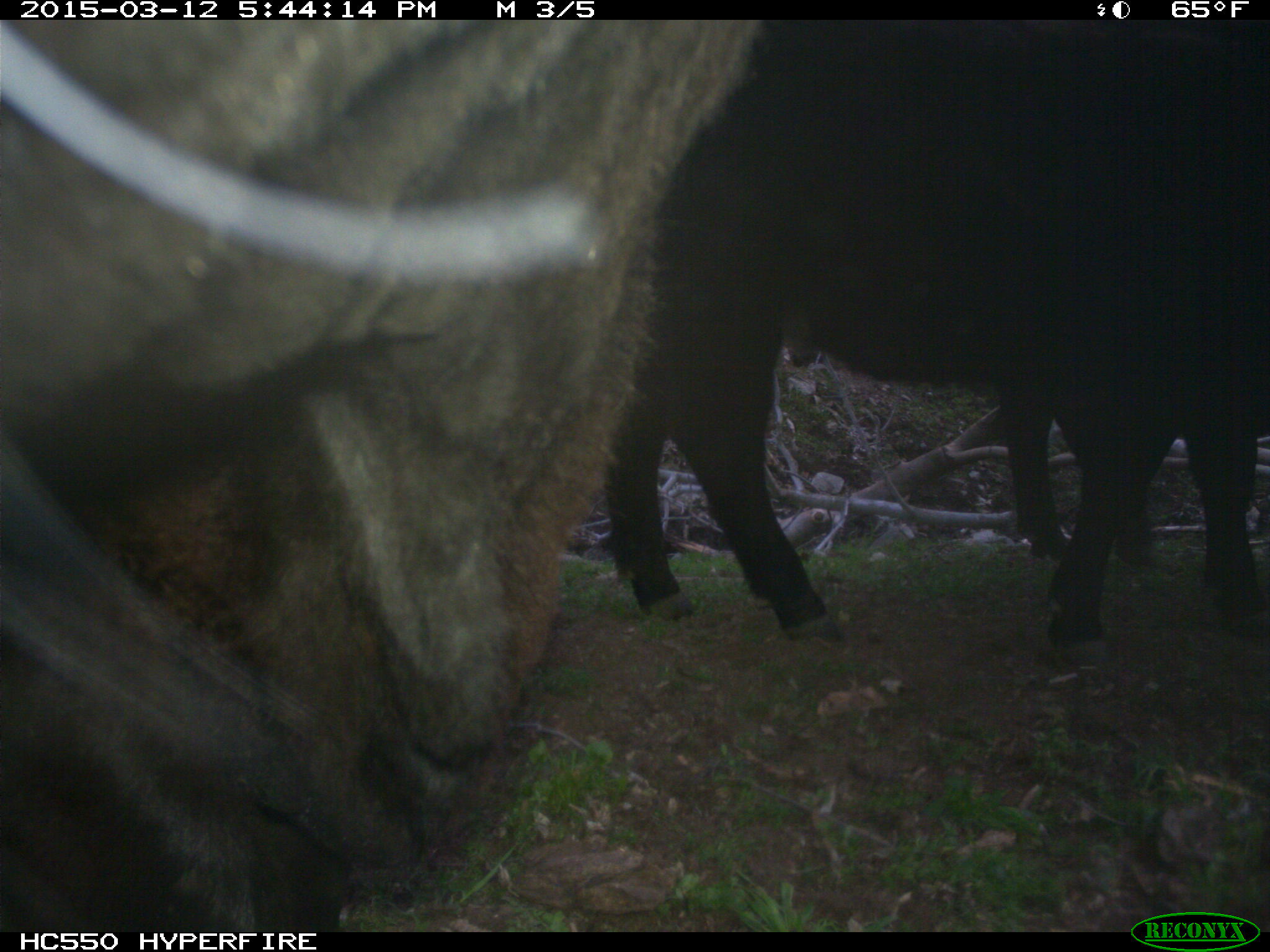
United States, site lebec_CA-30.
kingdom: Animalia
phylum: Chordata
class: Mammalia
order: Artiodactyla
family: Bovidae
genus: Bos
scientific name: Bos taurus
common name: domestic cow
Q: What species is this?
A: Bos taurus (domestic cow).